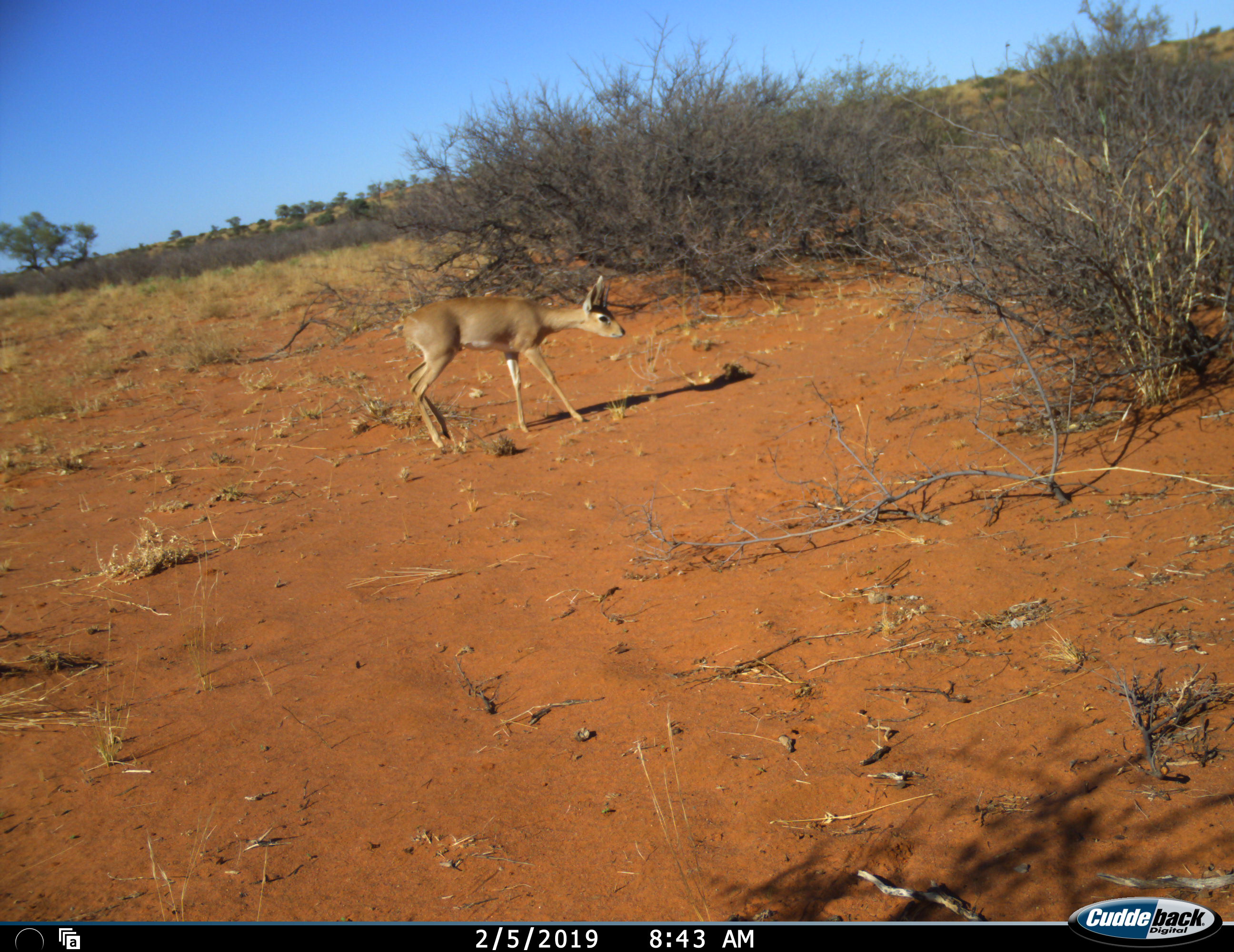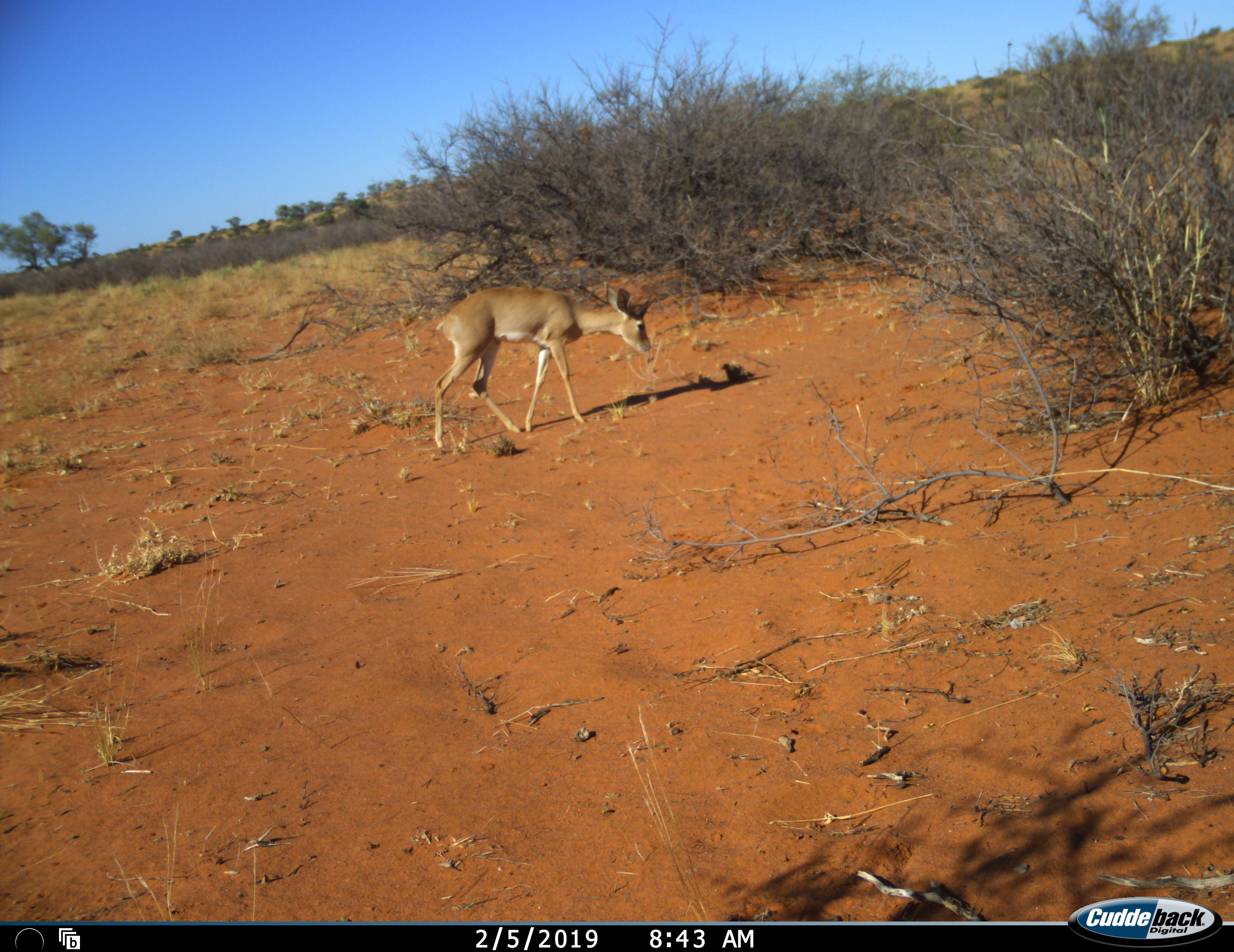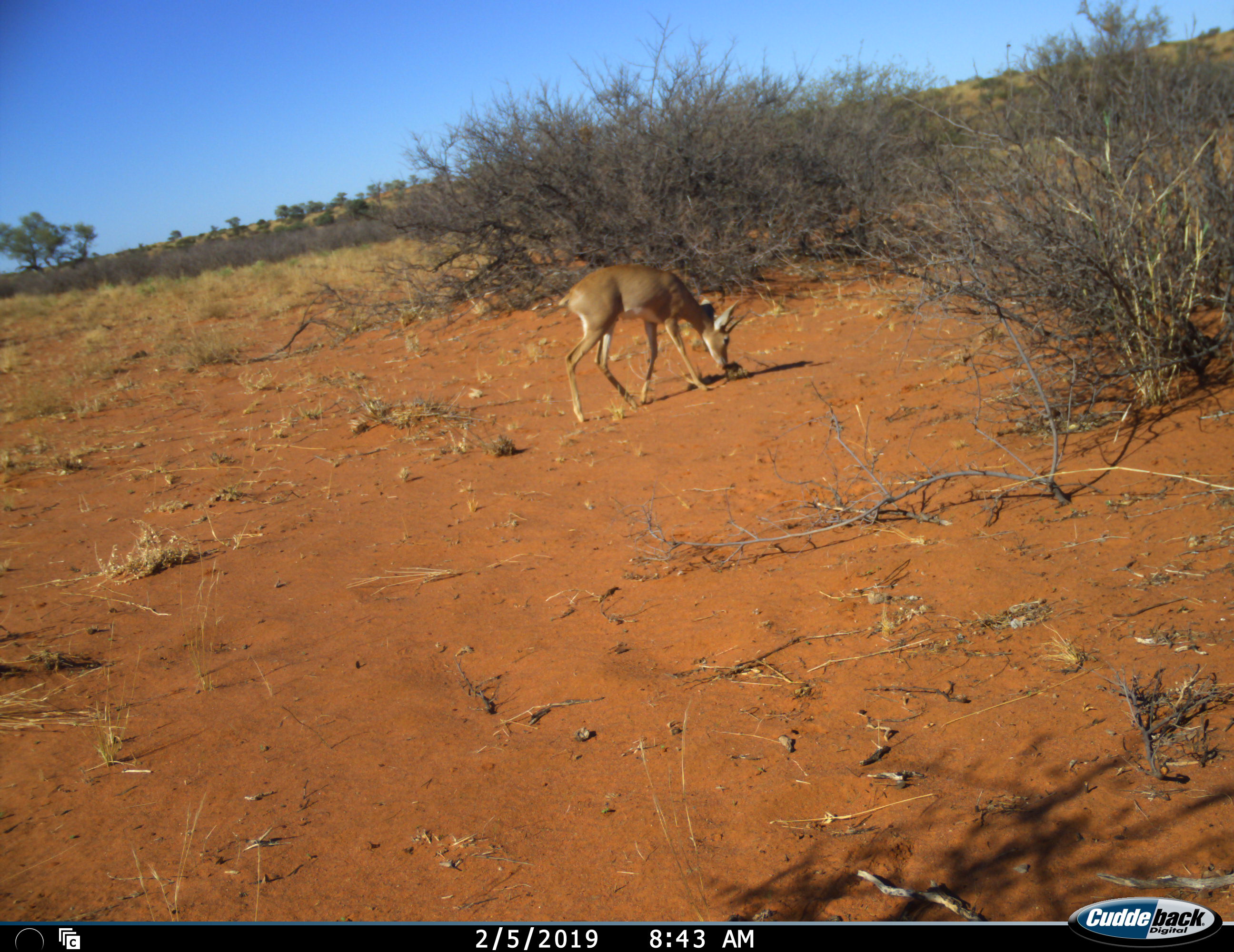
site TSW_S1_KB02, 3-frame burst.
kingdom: Animalia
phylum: Chordata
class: Mammalia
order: Artiodactyla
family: Bovidae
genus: Raphicerus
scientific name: Raphicerus campestris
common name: steenbok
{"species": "steenbok (Raphicerus campestris)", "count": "1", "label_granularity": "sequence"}